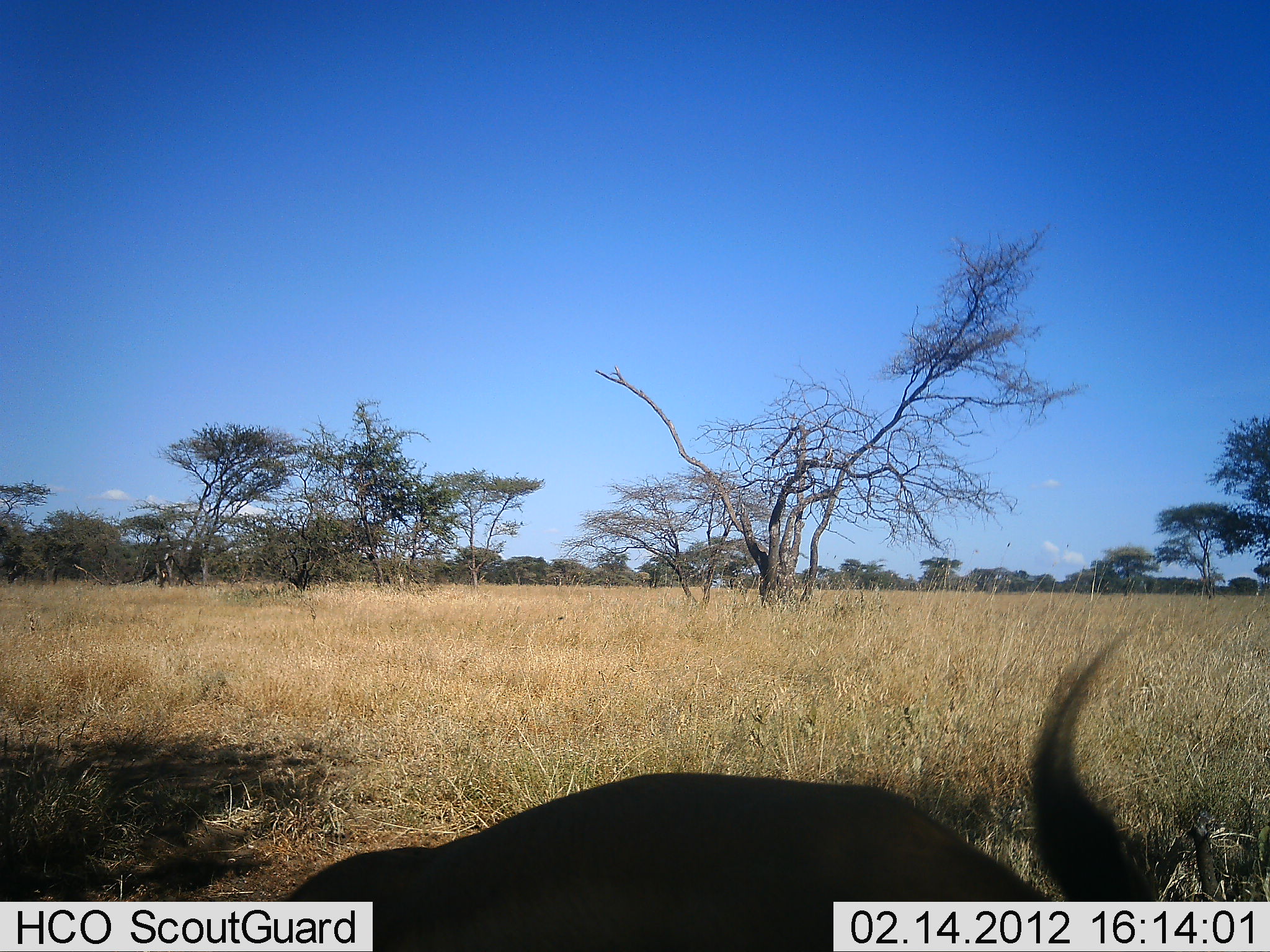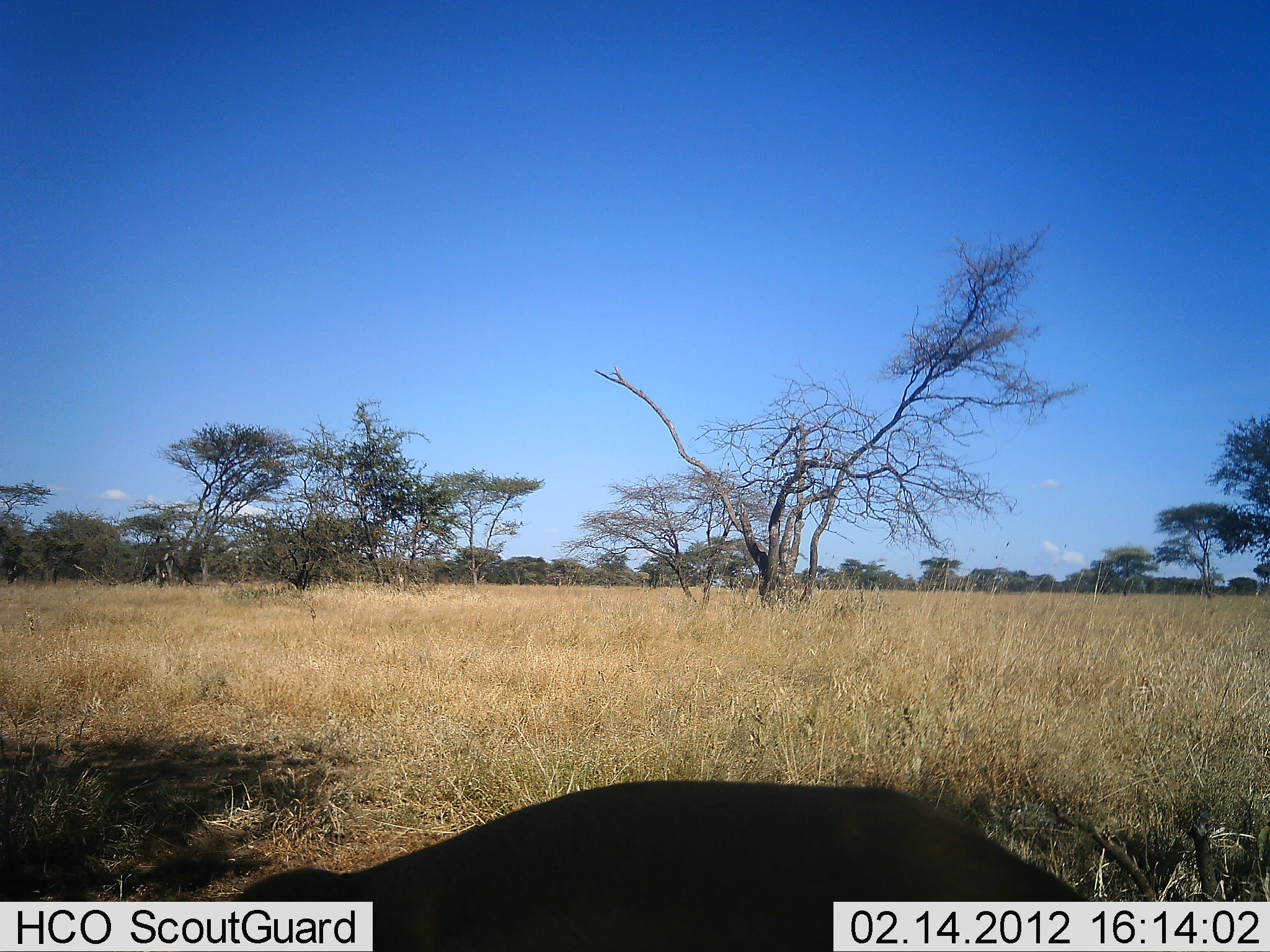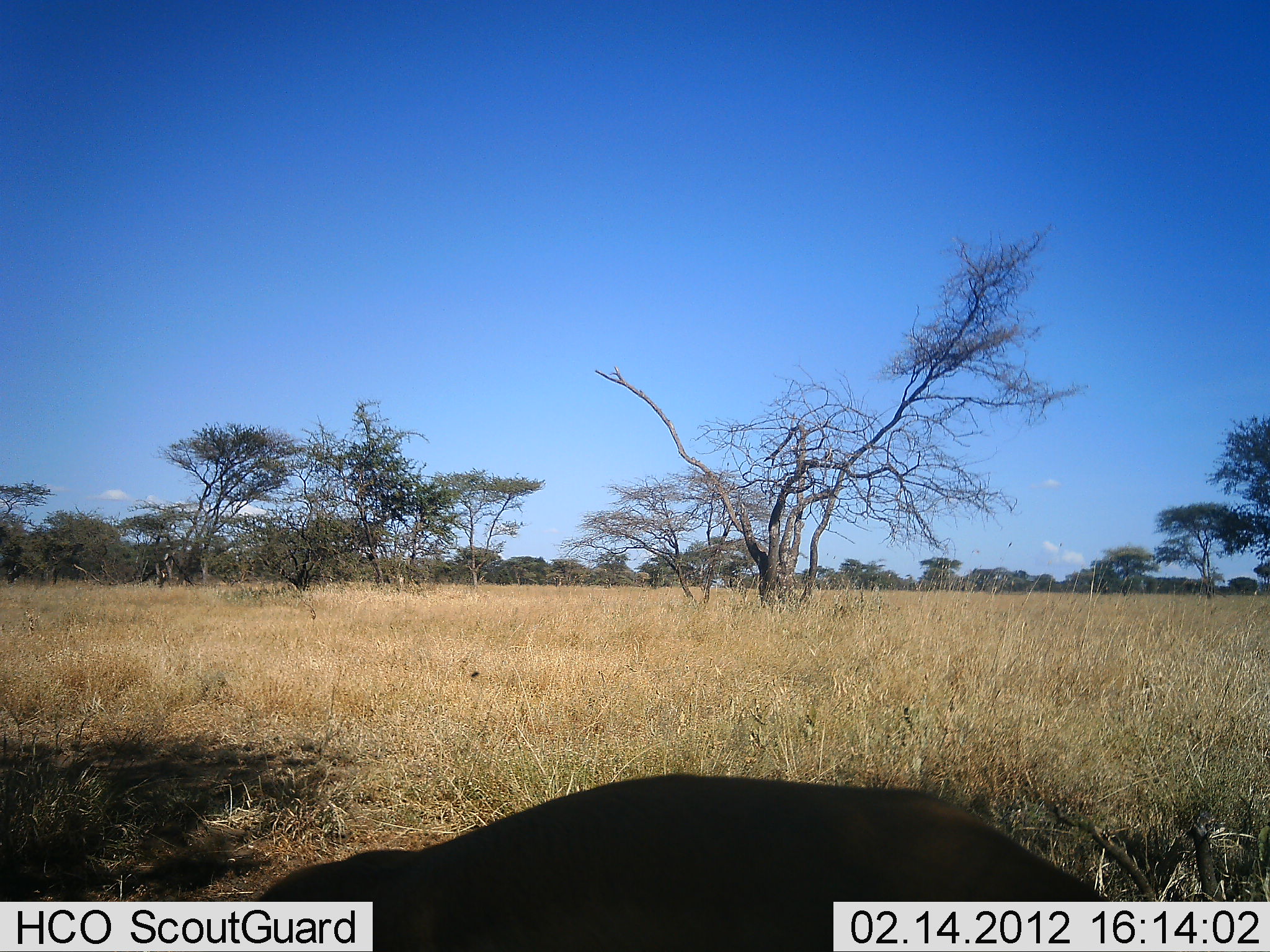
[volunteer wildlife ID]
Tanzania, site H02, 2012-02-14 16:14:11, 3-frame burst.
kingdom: Animalia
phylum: Chordata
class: Mammalia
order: Artiodactyla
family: Bovidae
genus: Connochaetes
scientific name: Connochaetes taurinus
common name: blue wildebeest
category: wildebeest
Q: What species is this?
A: Wildebeest (blue wildebeest) (Connochaetes taurinus).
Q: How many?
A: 1.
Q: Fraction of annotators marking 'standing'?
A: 12%.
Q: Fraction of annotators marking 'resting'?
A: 88%.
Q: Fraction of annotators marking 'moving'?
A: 0%.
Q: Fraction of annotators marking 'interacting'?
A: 0%.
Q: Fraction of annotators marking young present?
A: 0%.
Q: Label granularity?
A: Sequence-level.